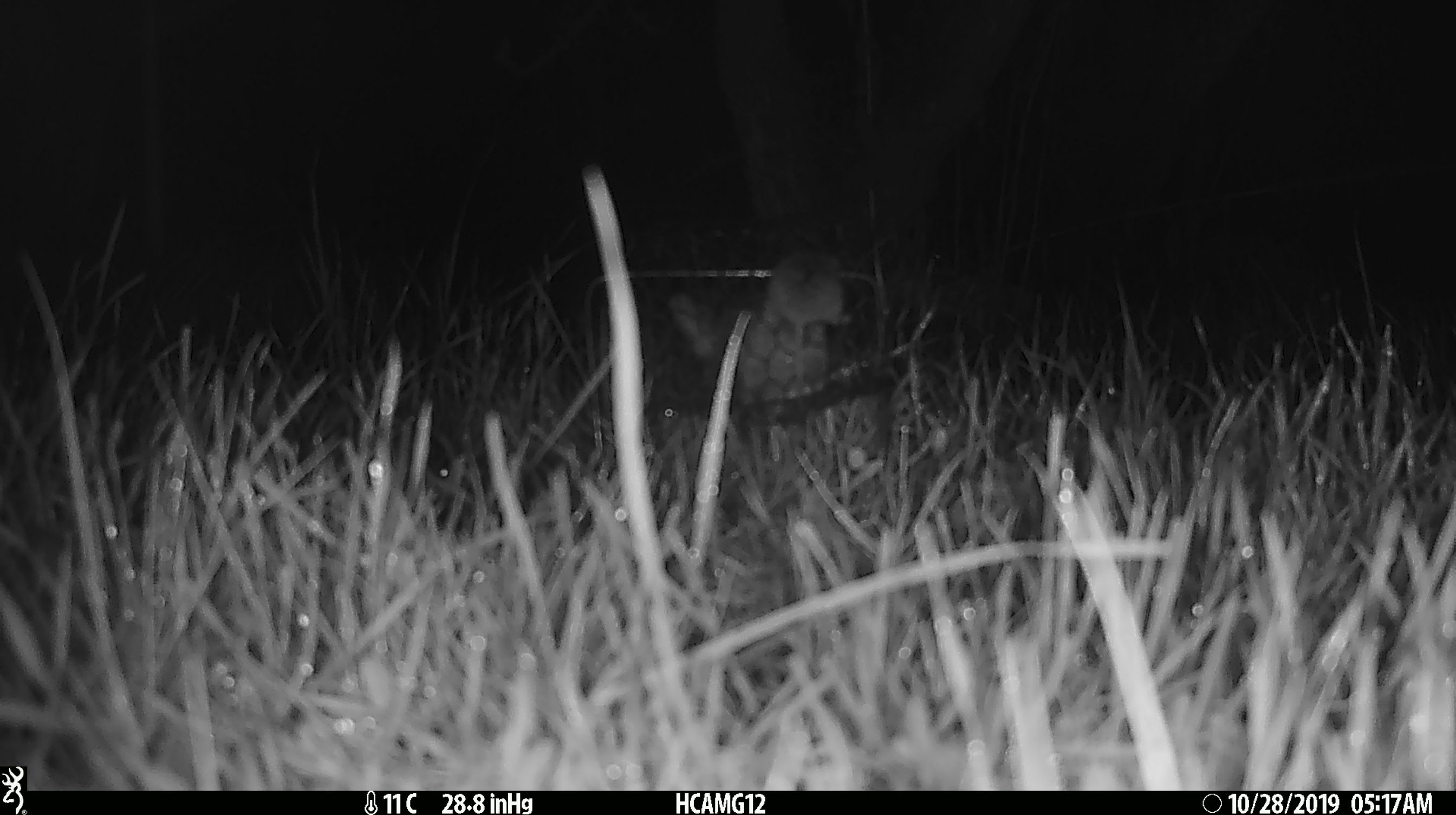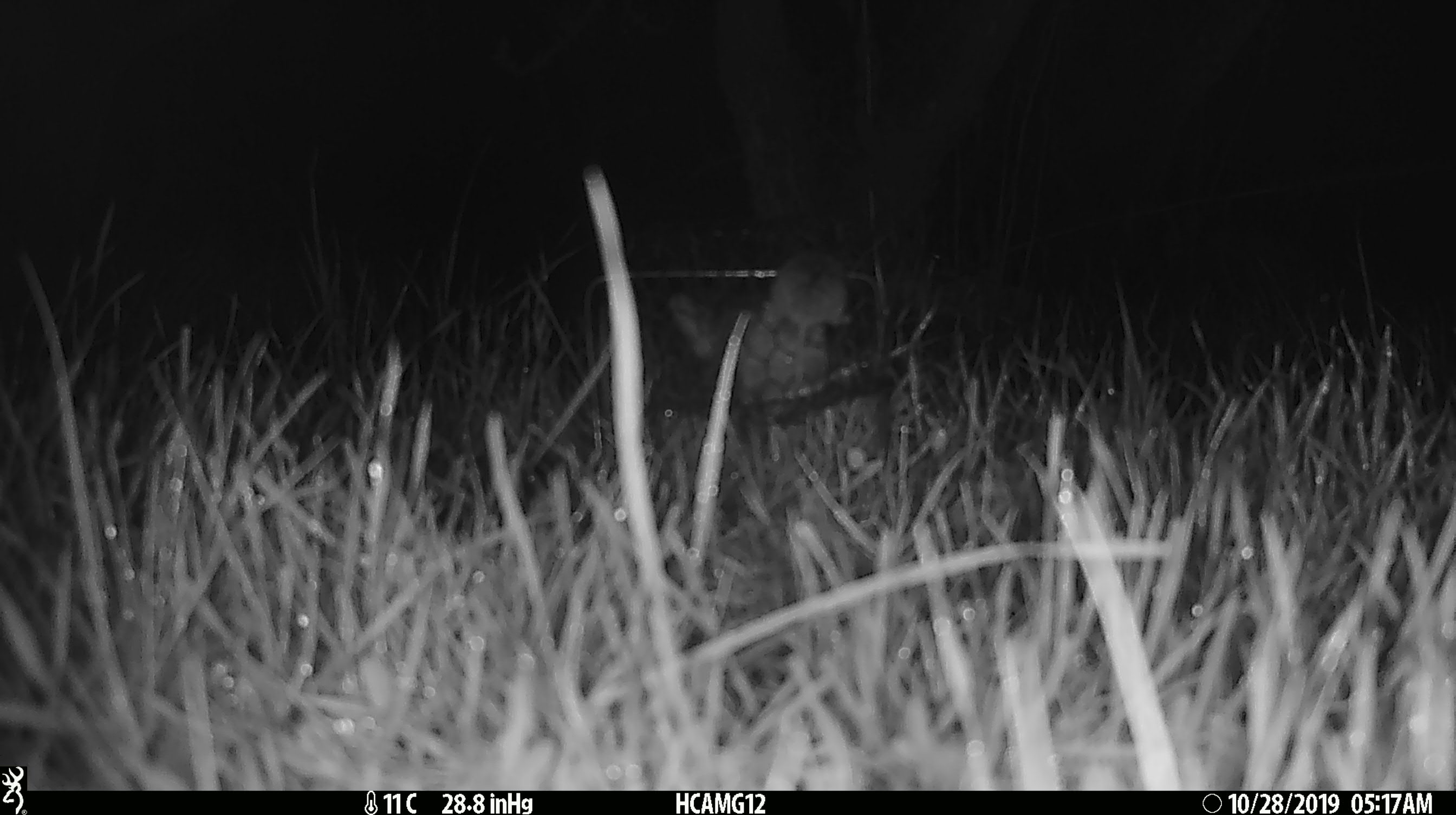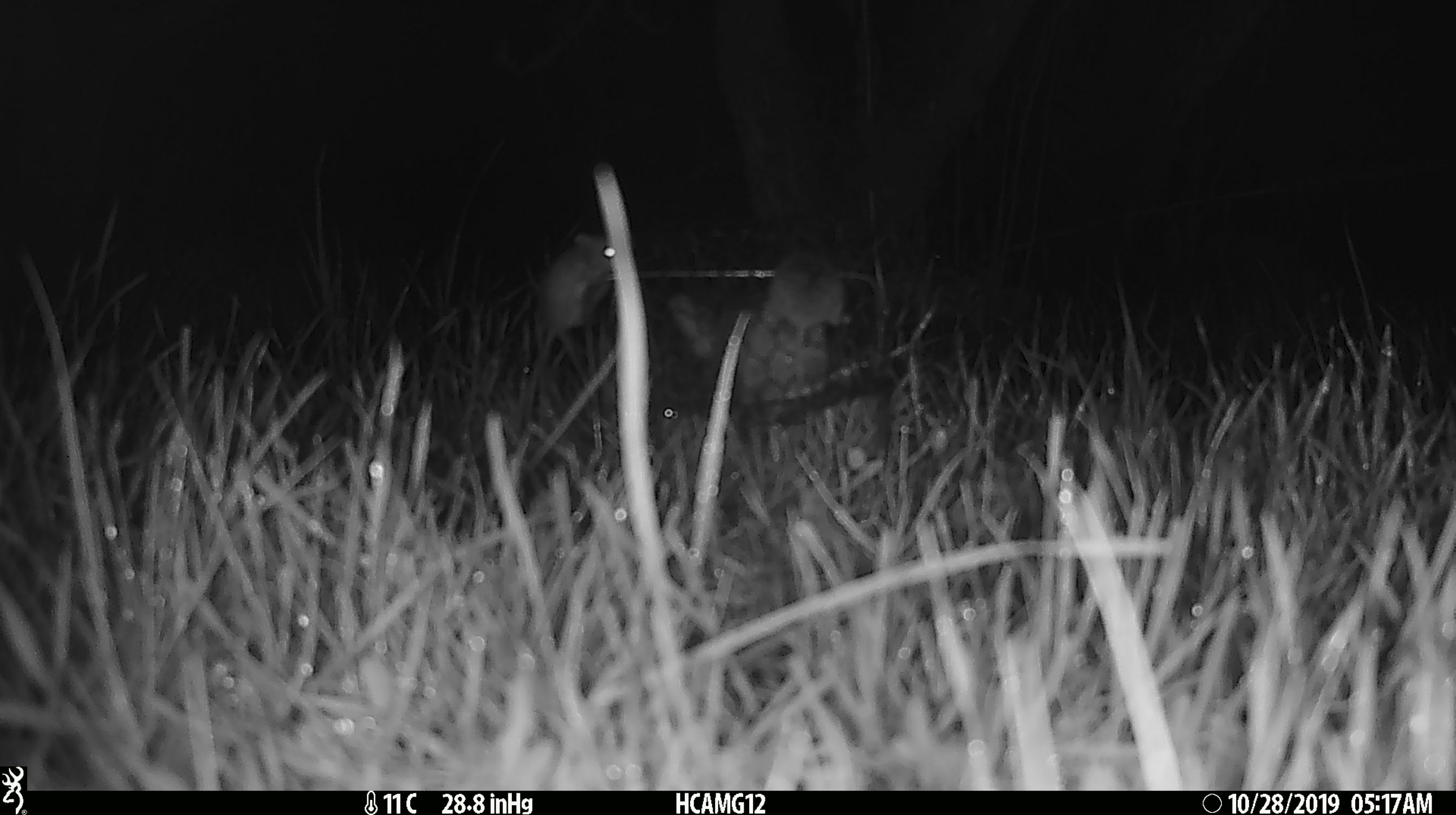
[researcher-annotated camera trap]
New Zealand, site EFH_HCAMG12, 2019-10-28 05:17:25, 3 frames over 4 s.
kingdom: Animalia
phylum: Chordata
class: Mammalia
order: Rodentia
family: Muridae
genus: Mus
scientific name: Mus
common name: mouse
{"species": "mouse (Mus)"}